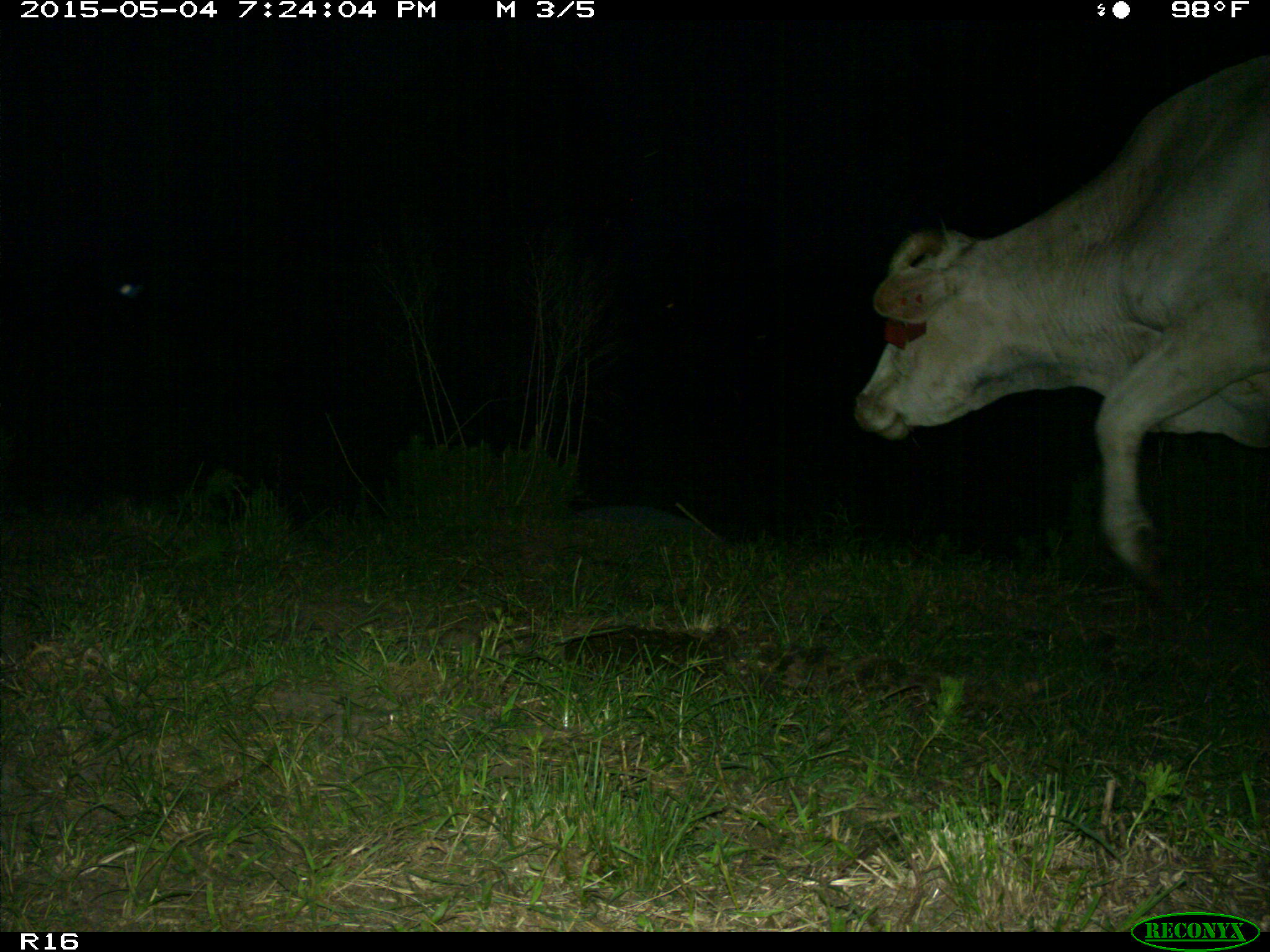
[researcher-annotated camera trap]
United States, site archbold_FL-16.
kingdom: Animalia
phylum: Chordata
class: Mammalia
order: Artiodactyla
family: Bovidae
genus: Bos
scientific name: Bos taurus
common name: domestic cow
Bos taurus (domestic cow).